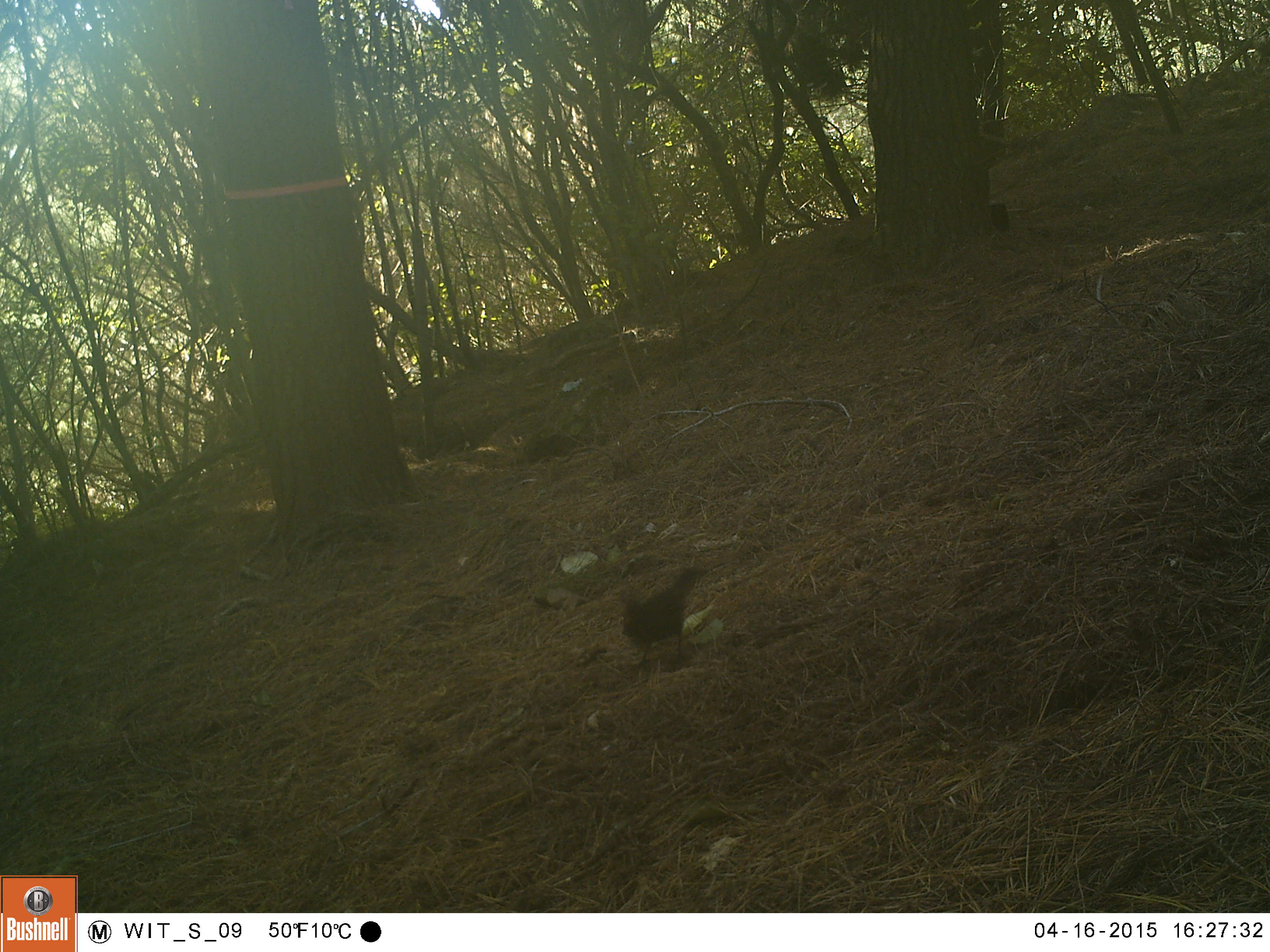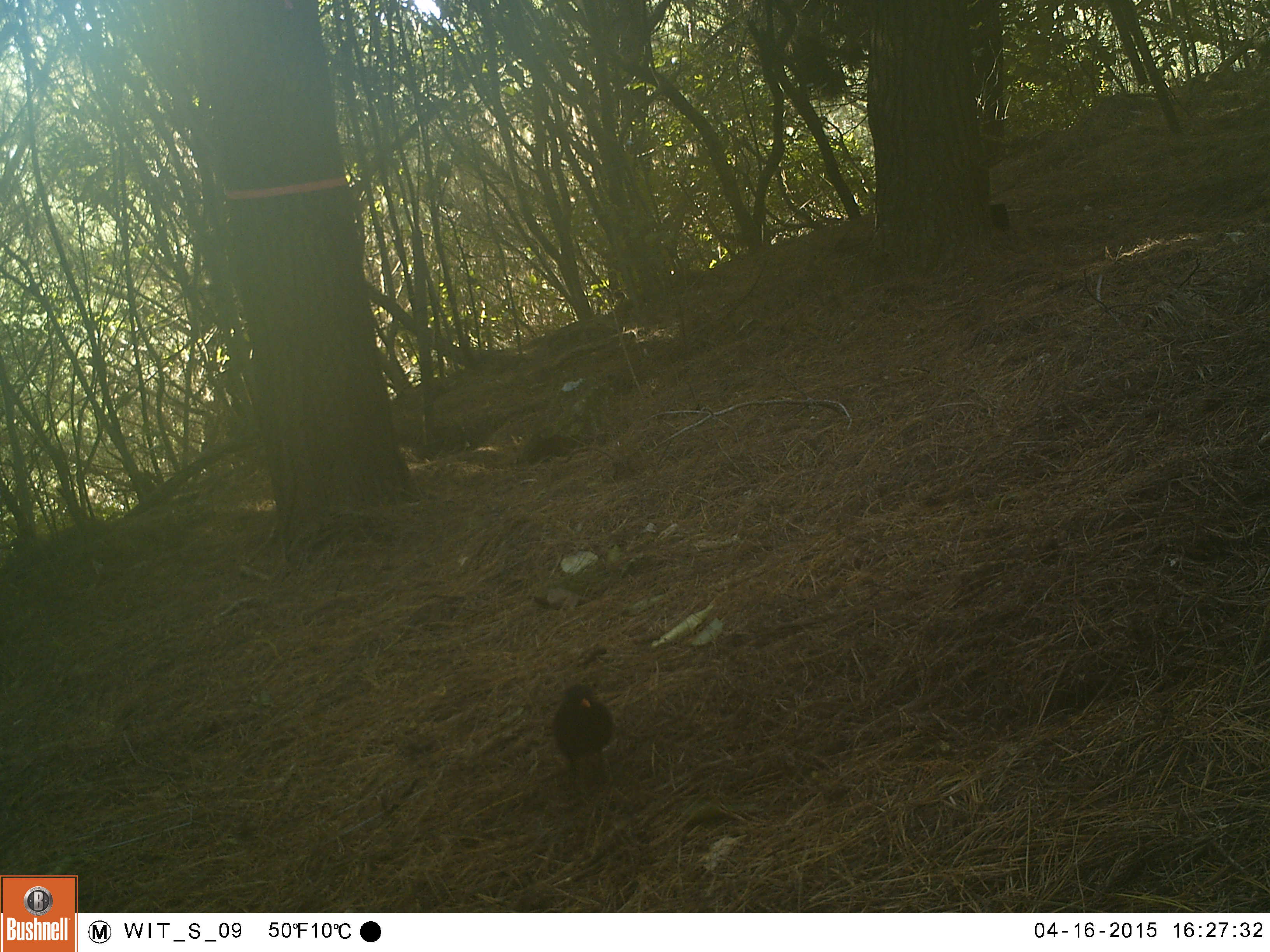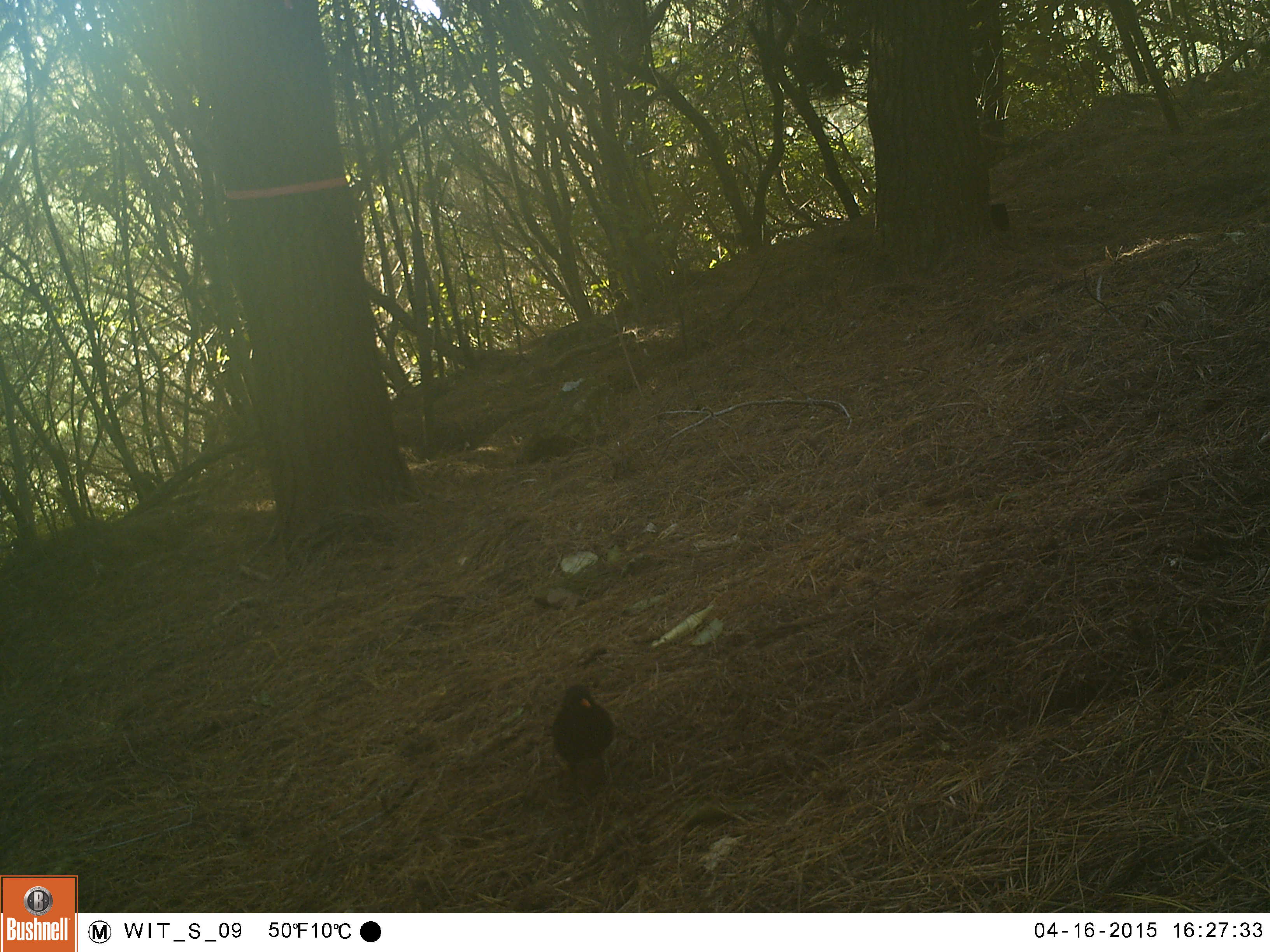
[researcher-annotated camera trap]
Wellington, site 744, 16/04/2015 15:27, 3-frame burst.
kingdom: Animalia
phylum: Chordata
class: Aves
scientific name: Aves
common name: bird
Bird (Aves).